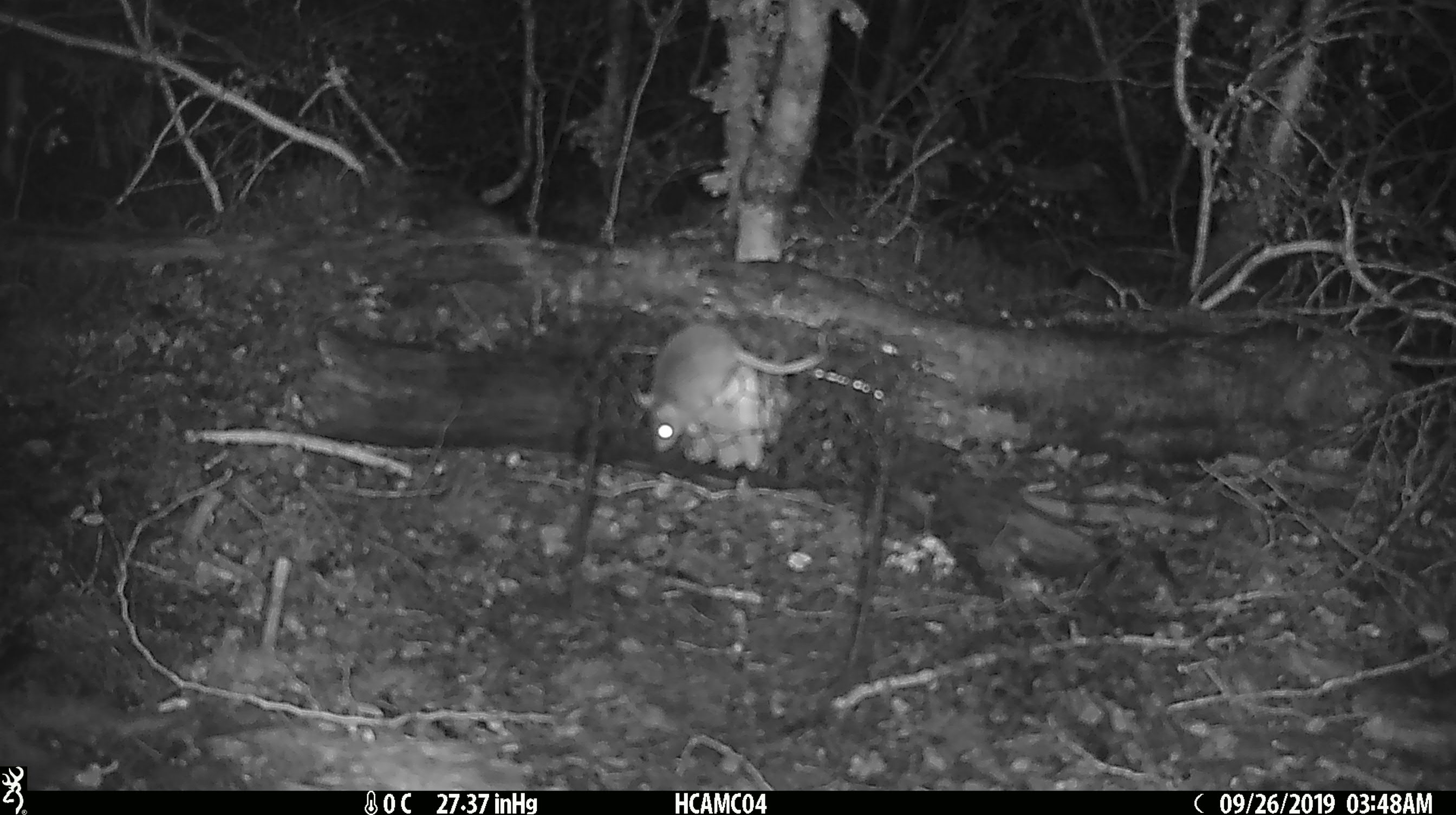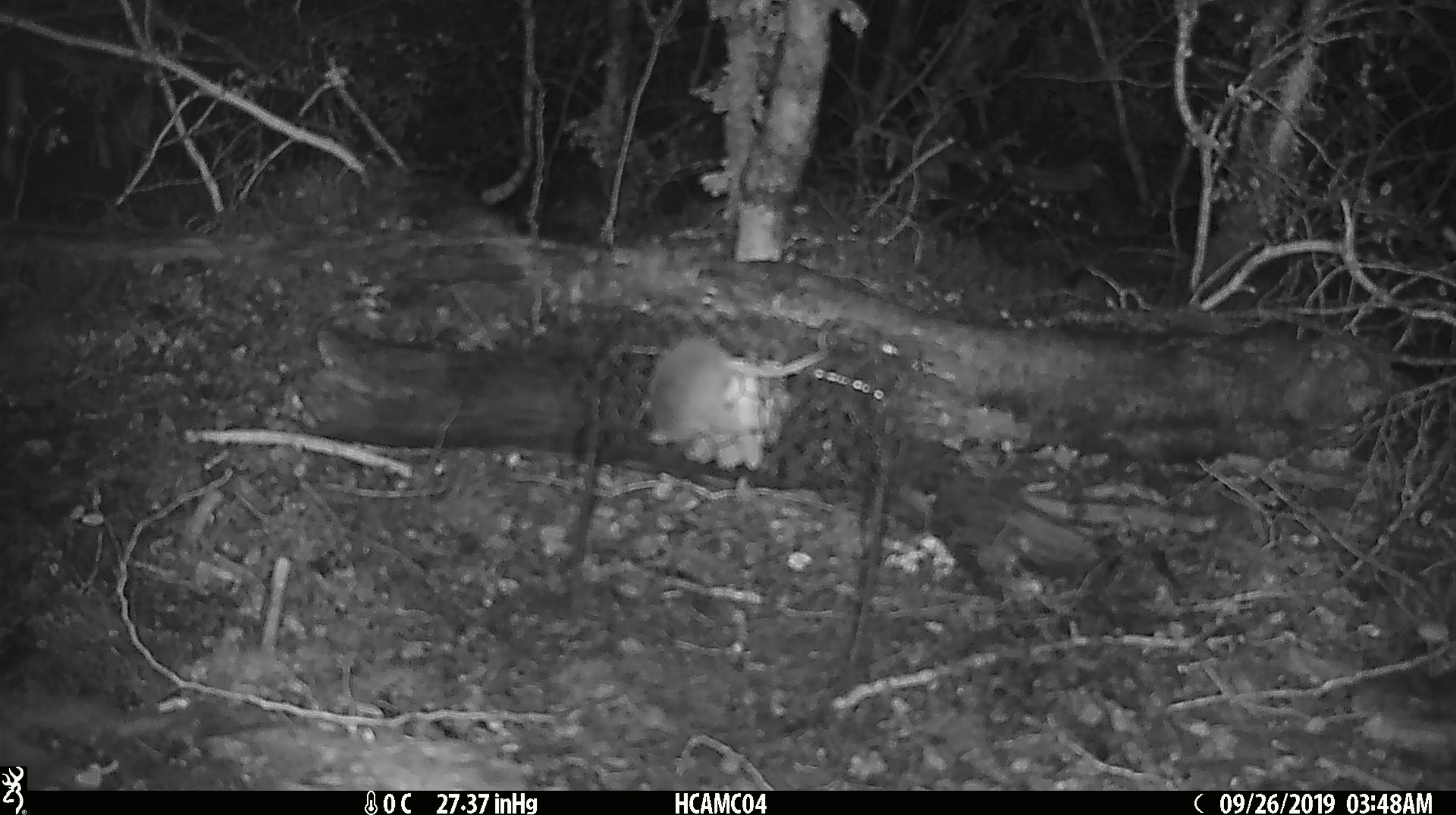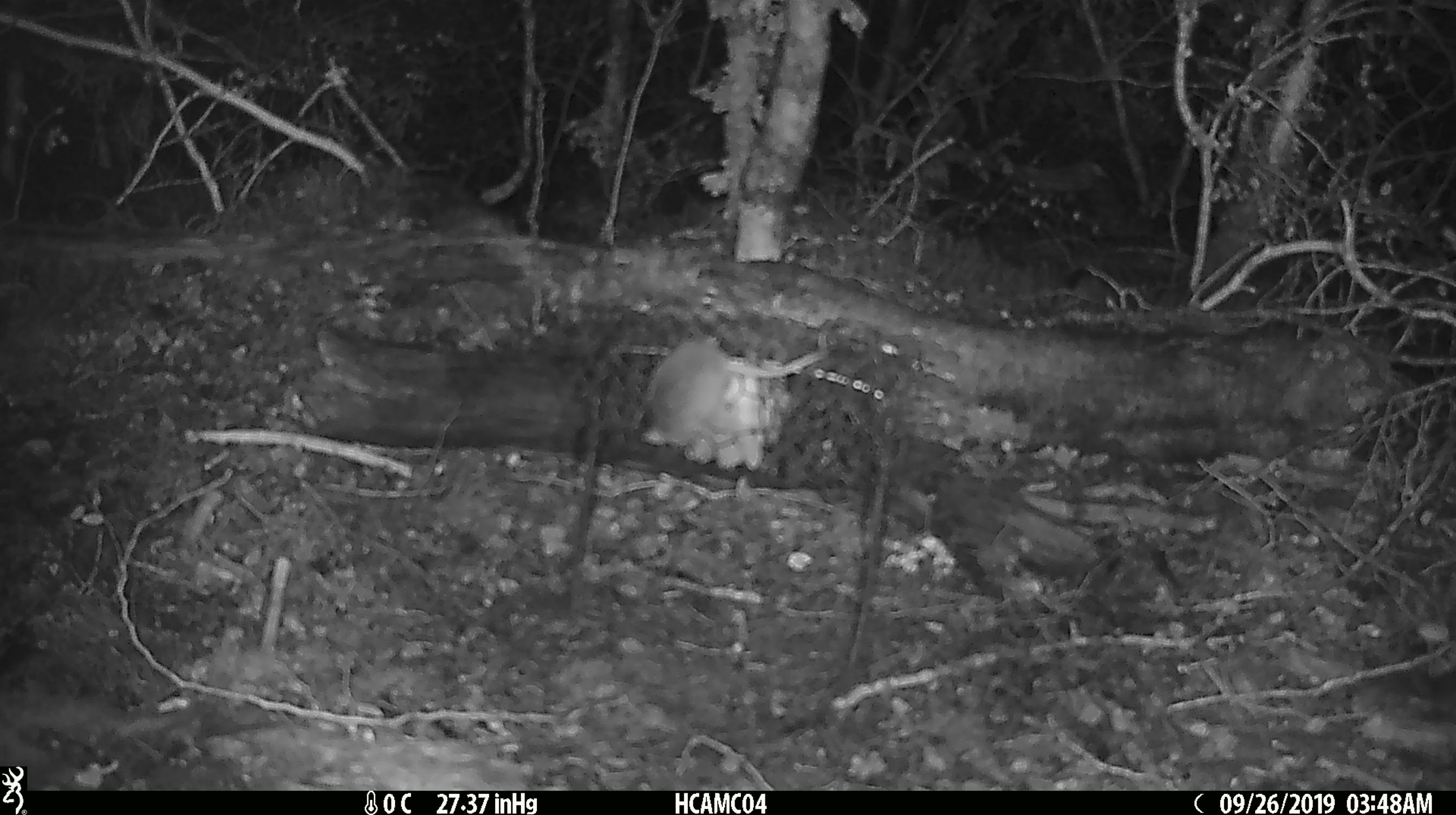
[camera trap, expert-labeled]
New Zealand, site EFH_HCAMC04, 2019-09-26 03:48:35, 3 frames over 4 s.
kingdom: Animalia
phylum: Chordata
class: Mammalia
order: Rodentia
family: Muridae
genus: Mus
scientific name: Mus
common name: mouse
Mouse (Mus).